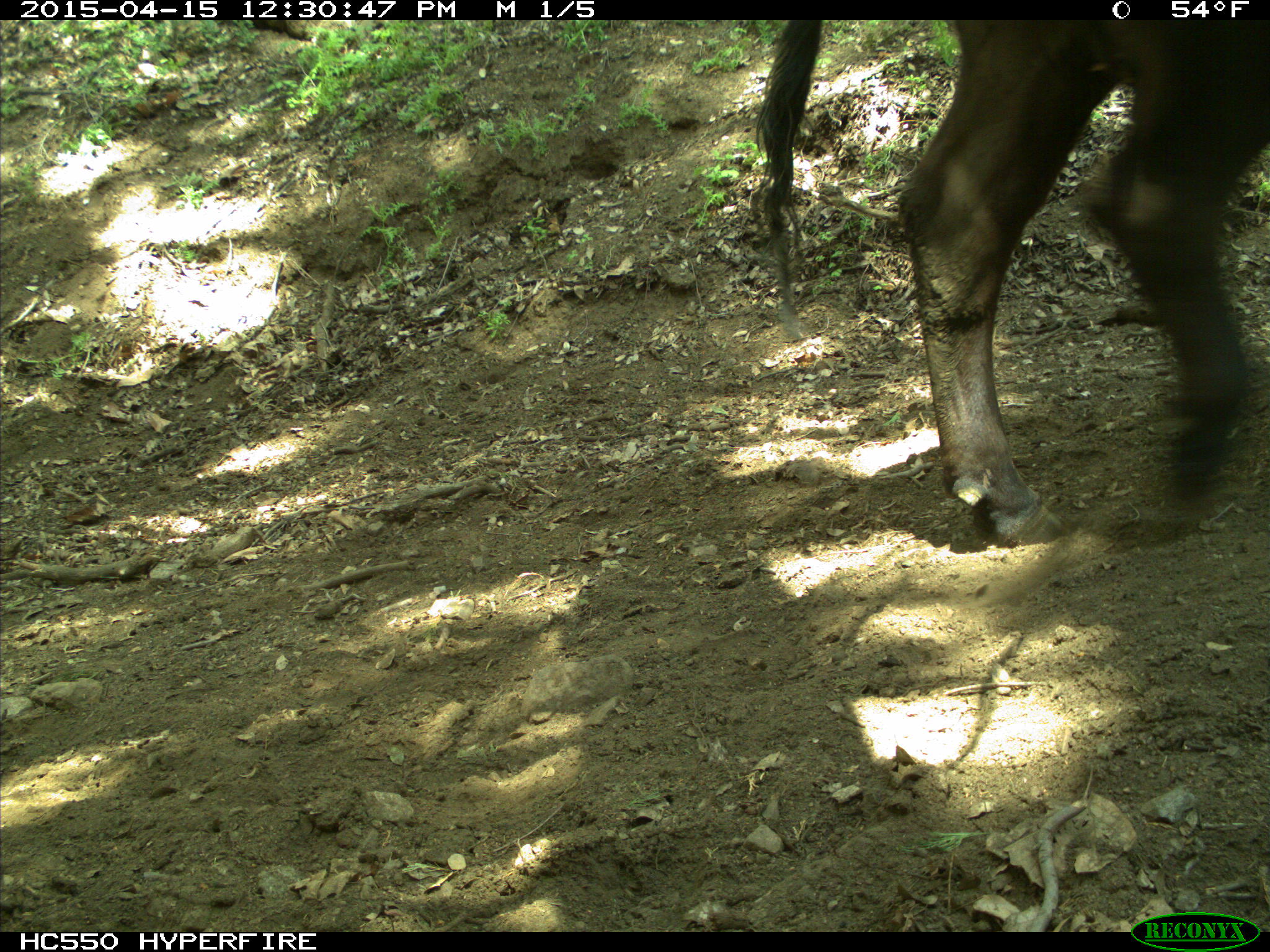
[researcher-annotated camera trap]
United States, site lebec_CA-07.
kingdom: Animalia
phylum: Chordata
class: Mammalia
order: Artiodactyla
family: Bovidae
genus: Bos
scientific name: Bos taurus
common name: domestic cow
Bos taurus (domestic cow).